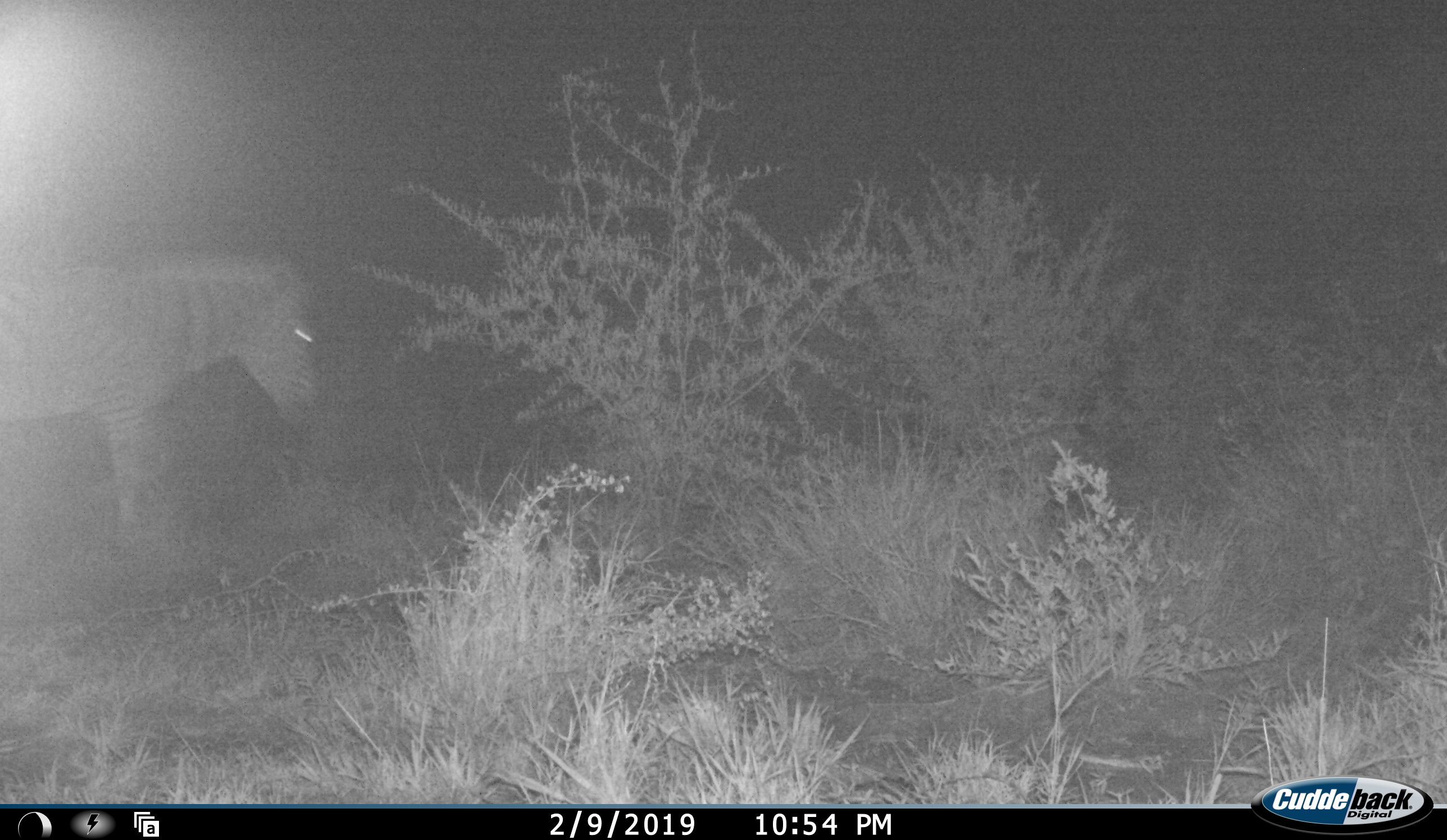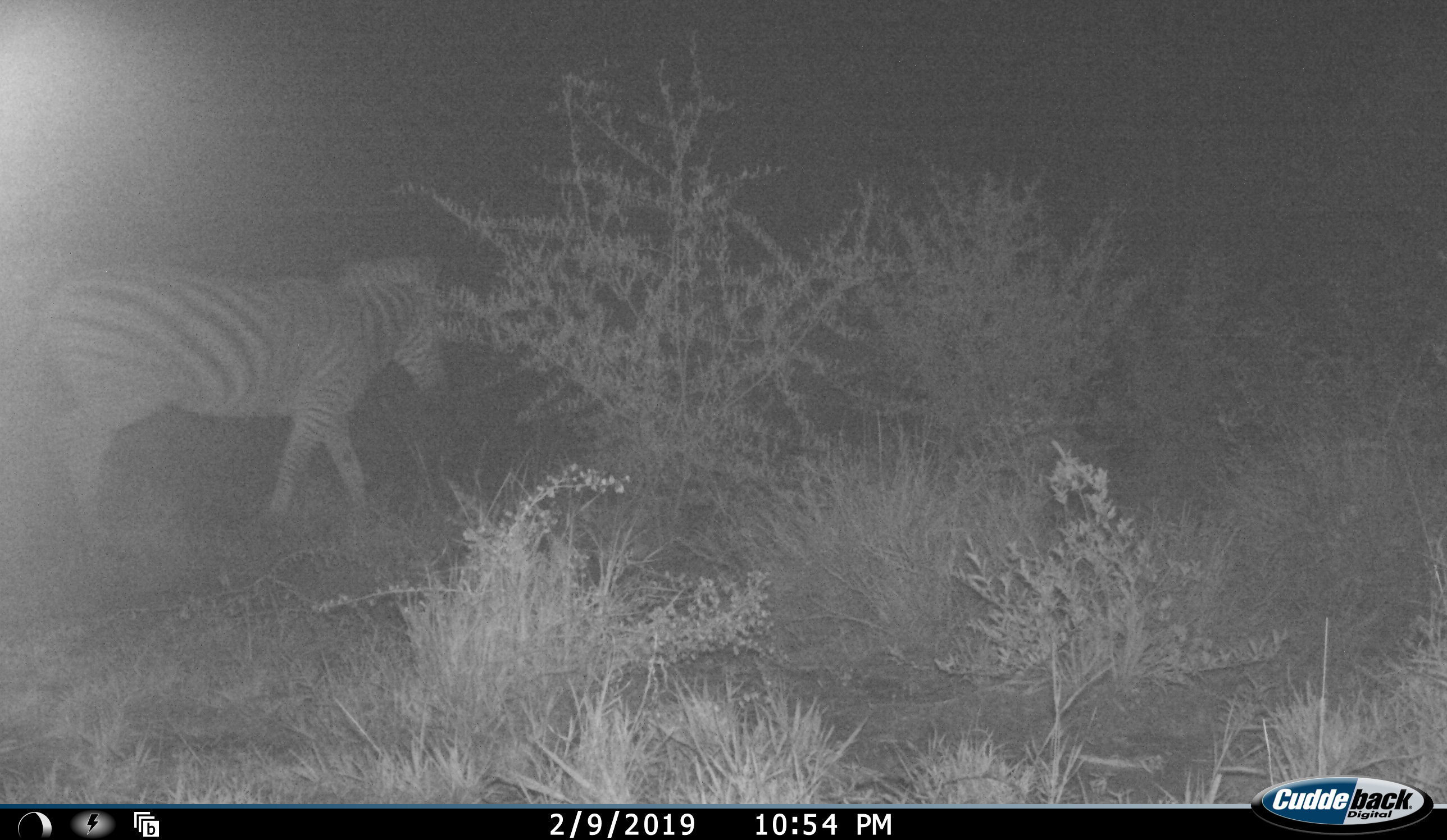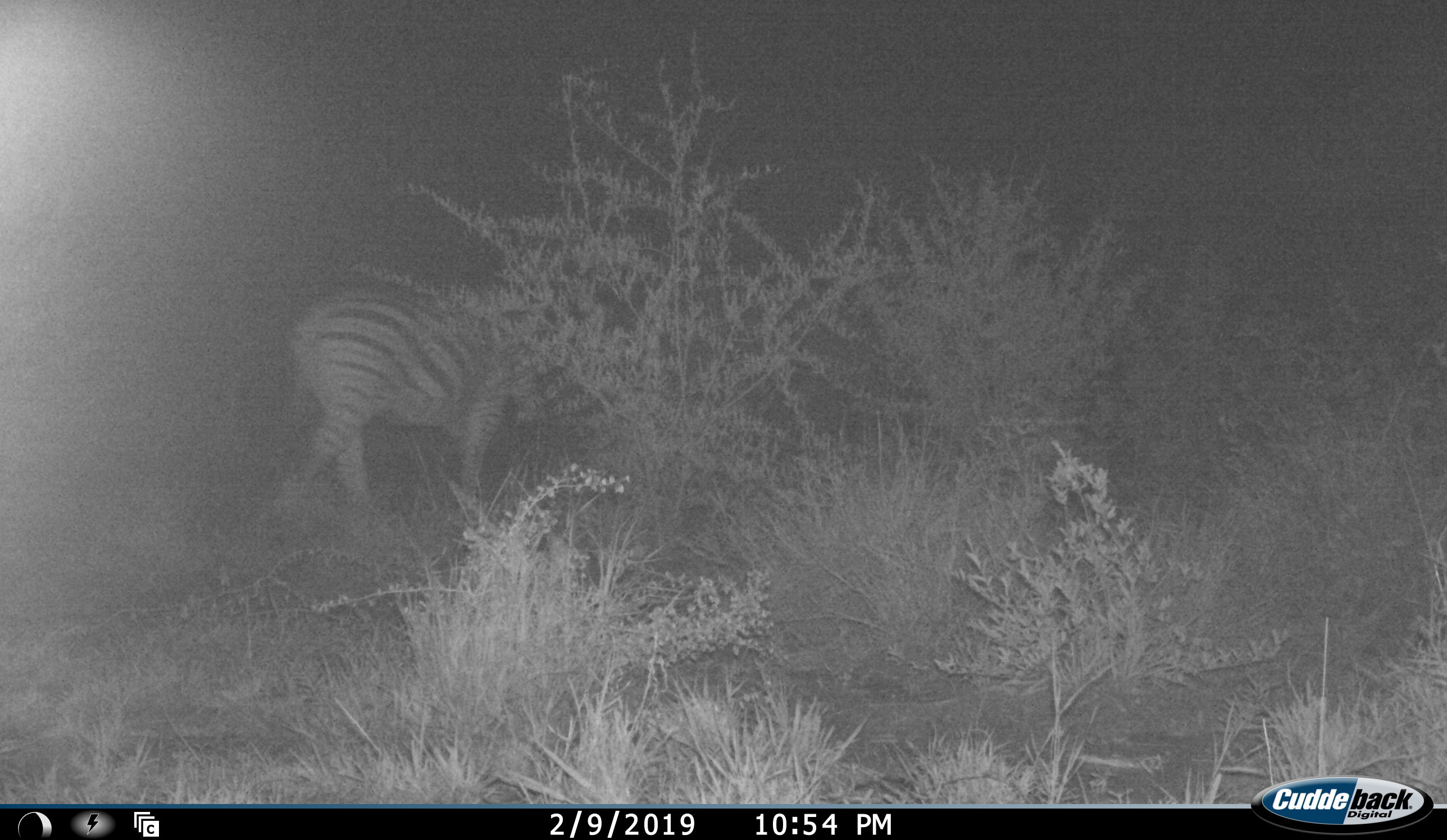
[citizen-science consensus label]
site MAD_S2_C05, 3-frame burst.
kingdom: Animalia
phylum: Chordata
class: Mammalia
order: Perissodactyla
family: Equidae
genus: Equus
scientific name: Equus quagga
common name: plains zebra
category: zebraplains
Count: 1.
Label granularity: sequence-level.